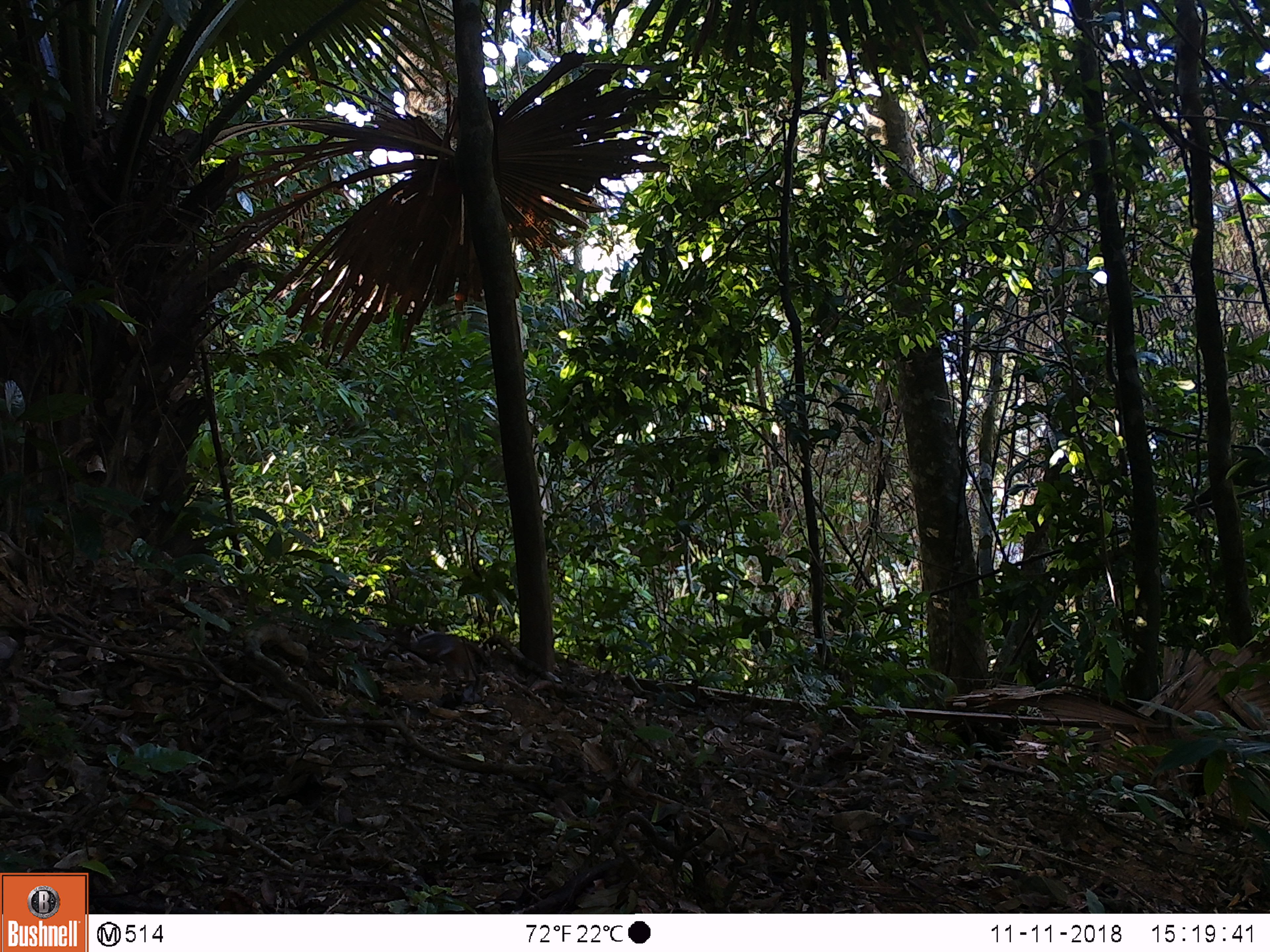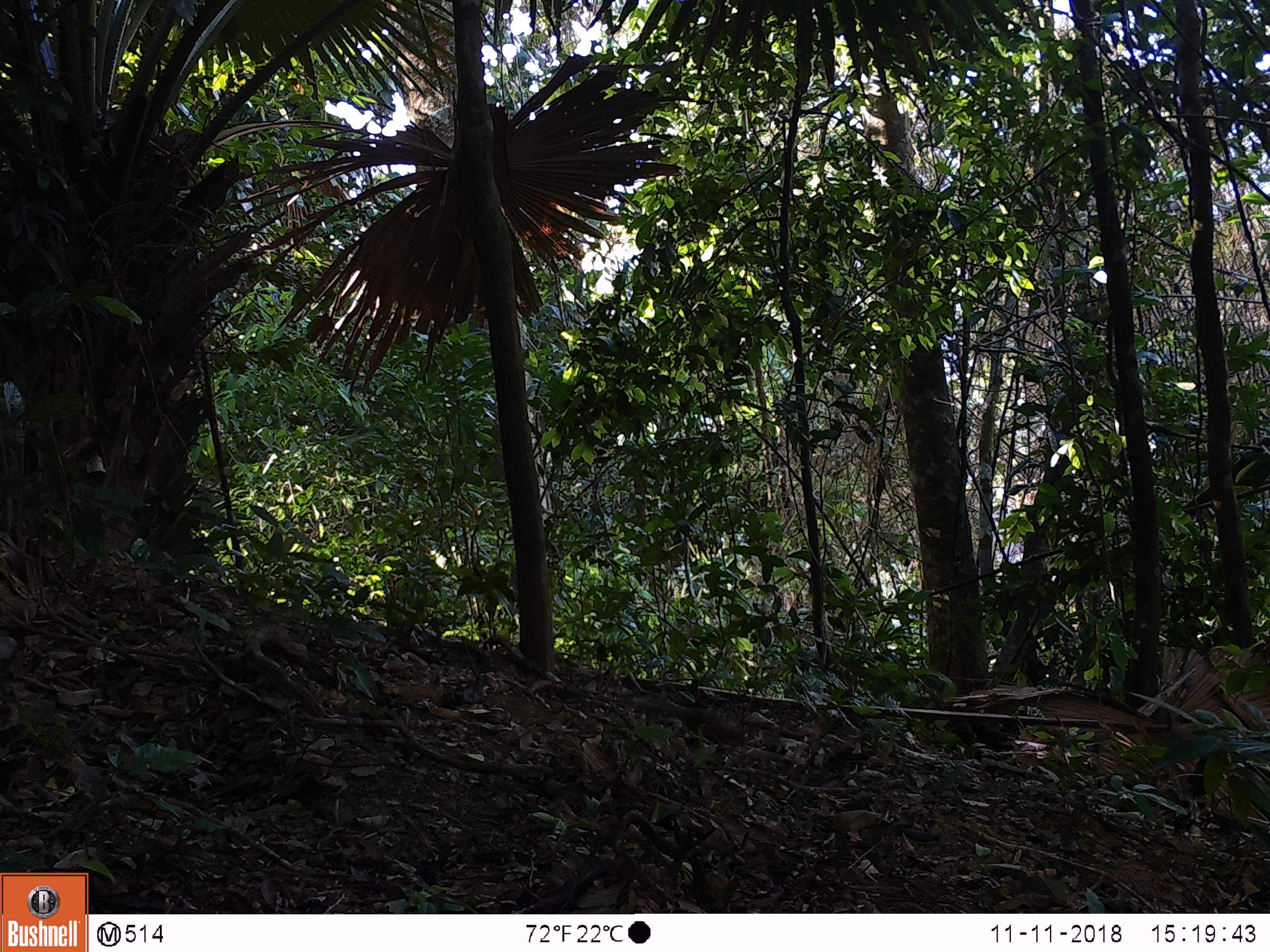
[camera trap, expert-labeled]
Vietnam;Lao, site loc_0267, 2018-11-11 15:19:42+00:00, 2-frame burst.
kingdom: Animalia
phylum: Chordata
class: Mammalia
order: Rodentia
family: Sciuridae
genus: Dremomys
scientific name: Dremomys rufigenis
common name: red-cheeked squirrel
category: red cheeked squirrel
Red cheeked squirrel (red-cheeked squirrel) (Dremomys rufigenis). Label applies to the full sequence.